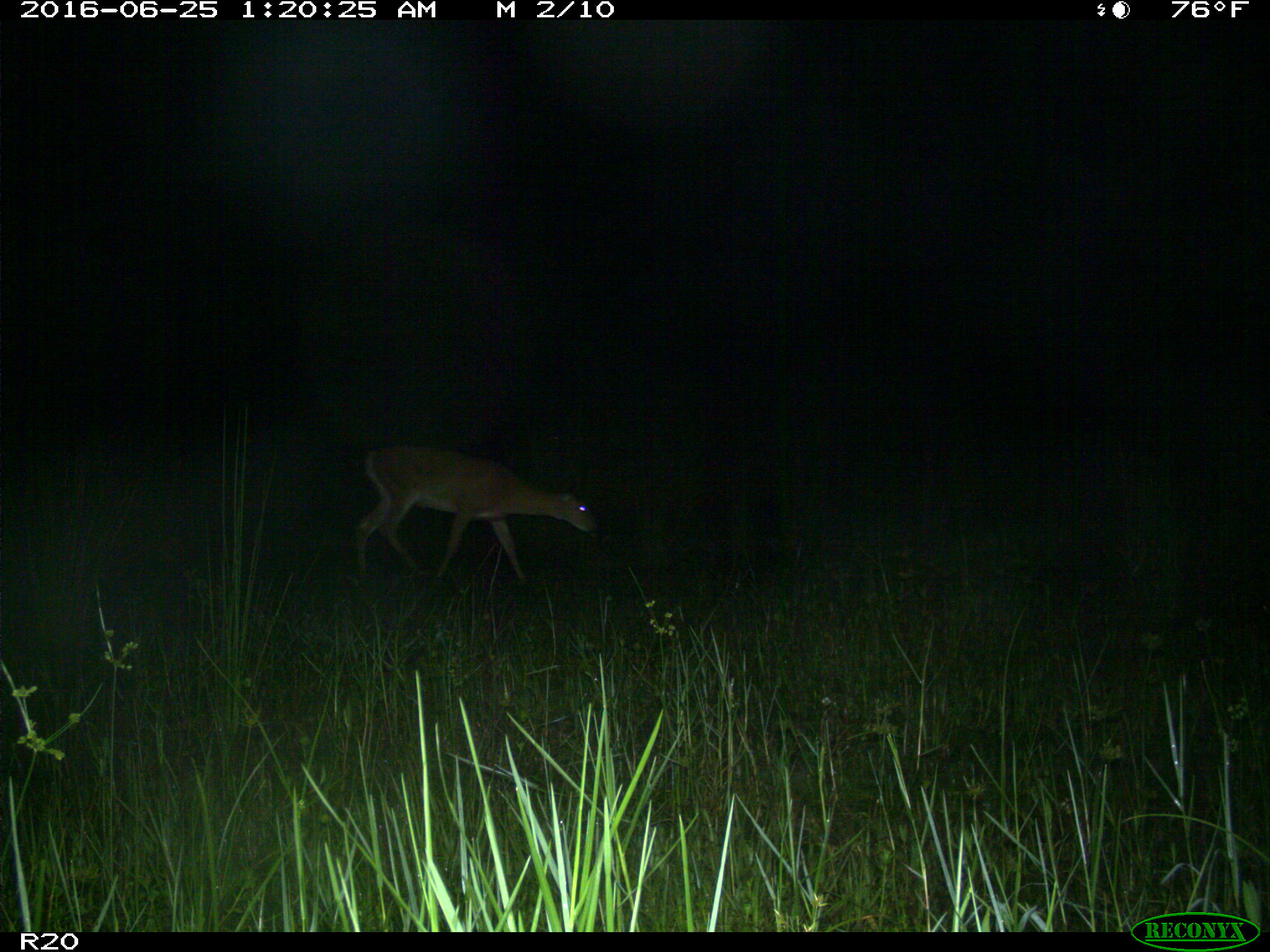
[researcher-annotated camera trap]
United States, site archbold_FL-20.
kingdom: Animalia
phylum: Chordata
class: Mammalia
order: Artiodactyla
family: Cervidae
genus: Odocoileus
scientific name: Odocoileus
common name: deer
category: unidentified deer